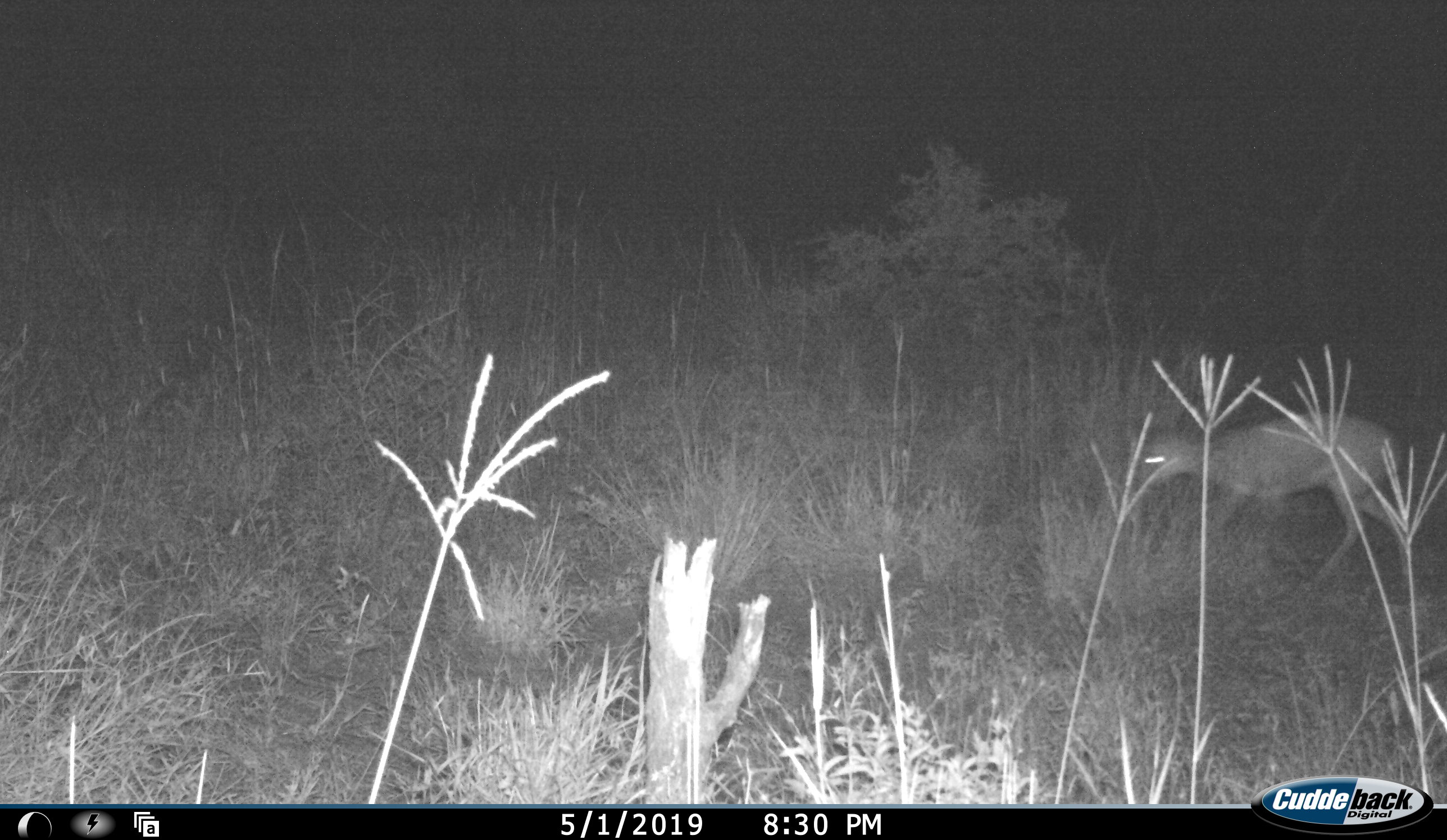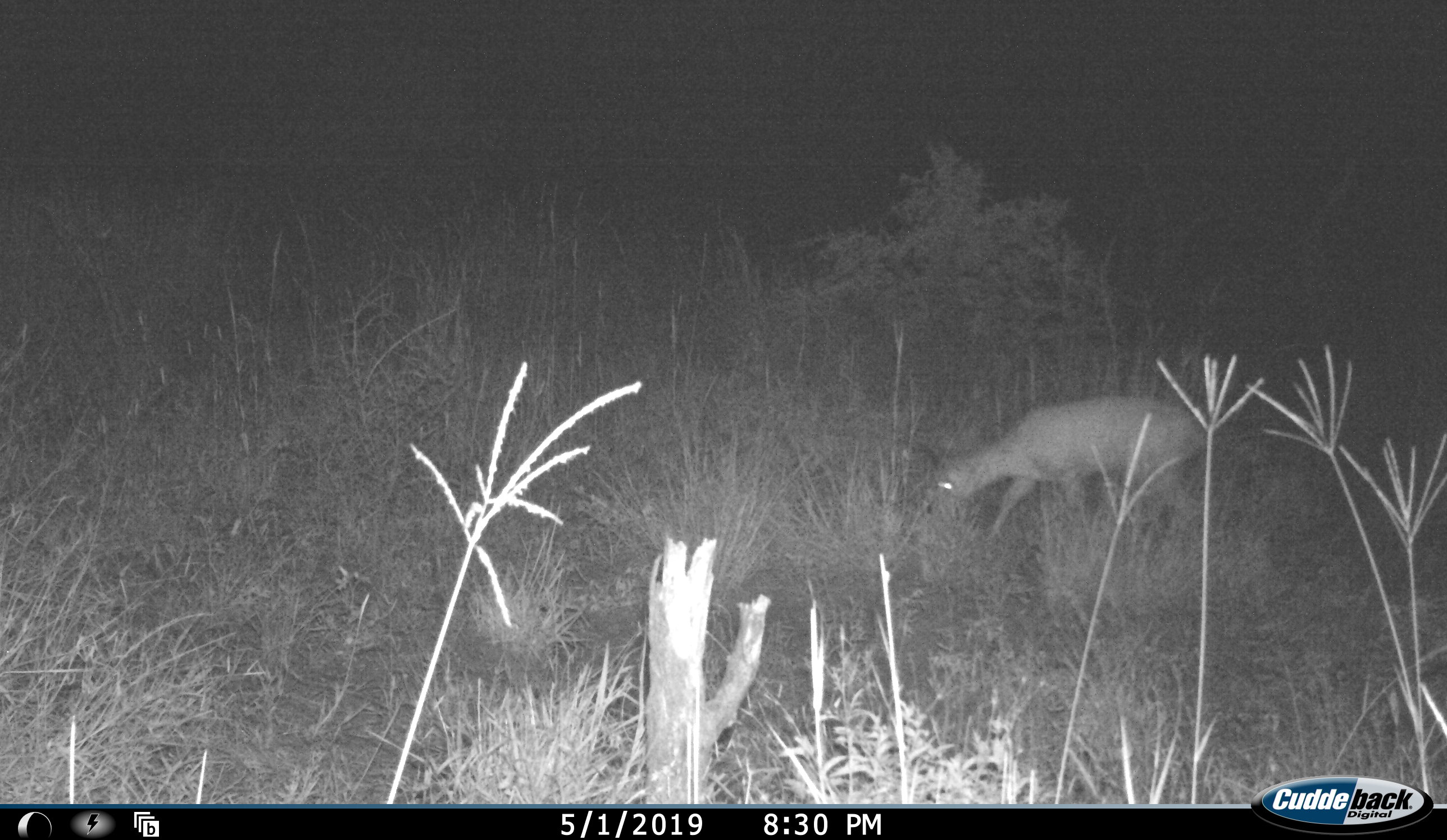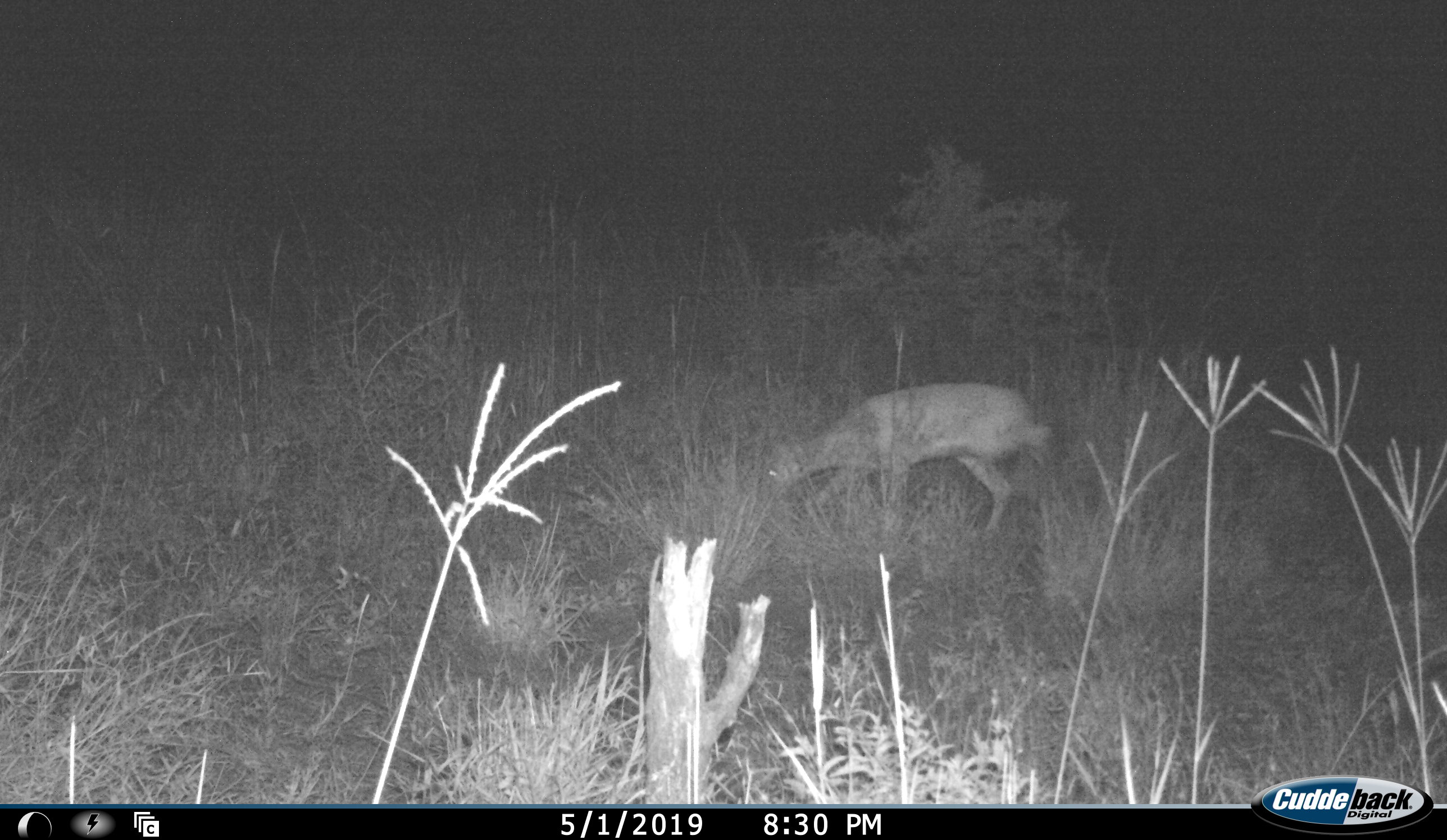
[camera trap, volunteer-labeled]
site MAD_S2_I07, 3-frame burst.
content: unidentified animal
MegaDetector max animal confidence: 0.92